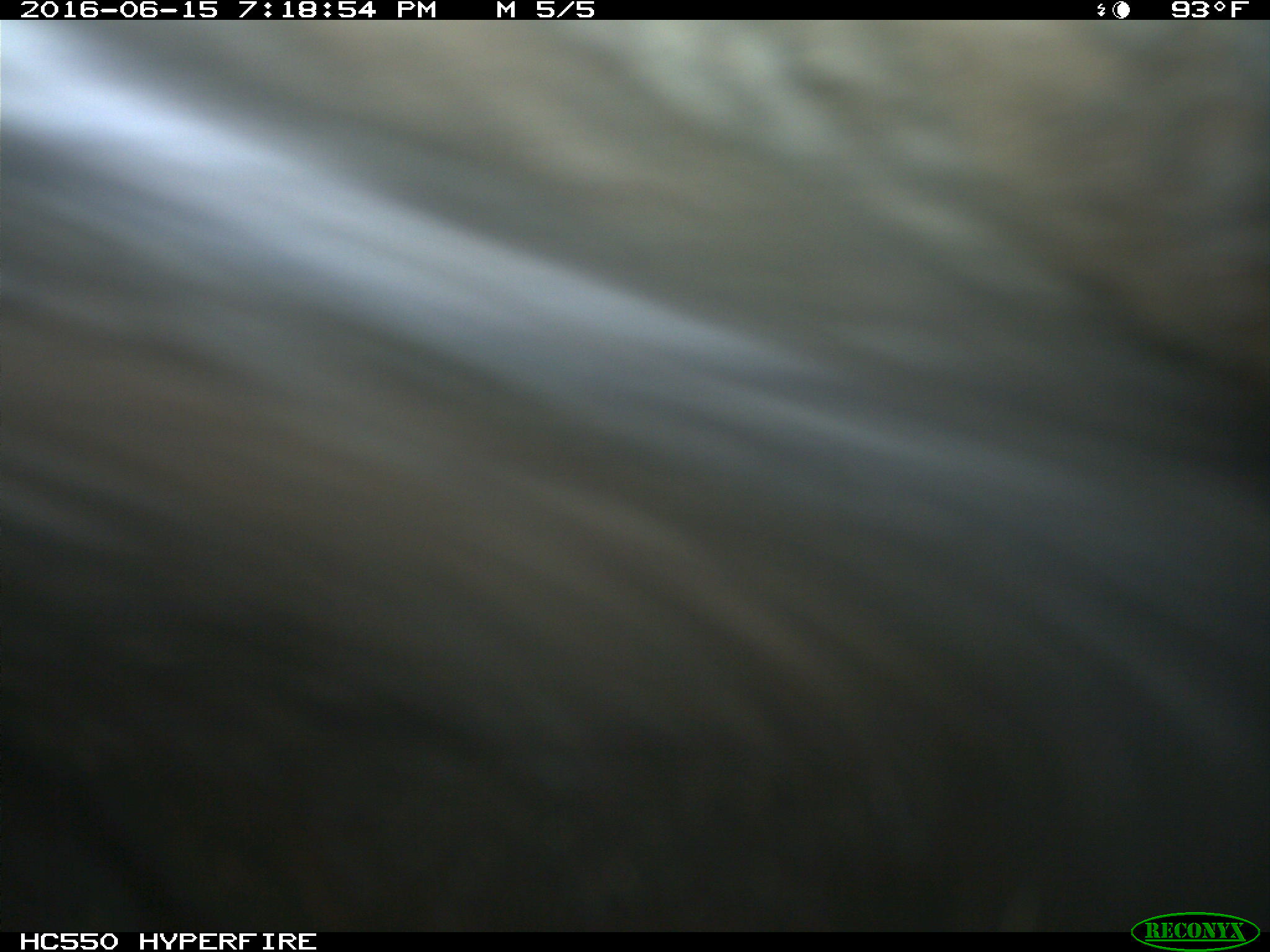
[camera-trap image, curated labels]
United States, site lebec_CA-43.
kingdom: Animalia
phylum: Chordata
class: Mammalia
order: Artiodactyla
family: Bovidae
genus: Bos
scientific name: Bos taurus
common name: domestic cow